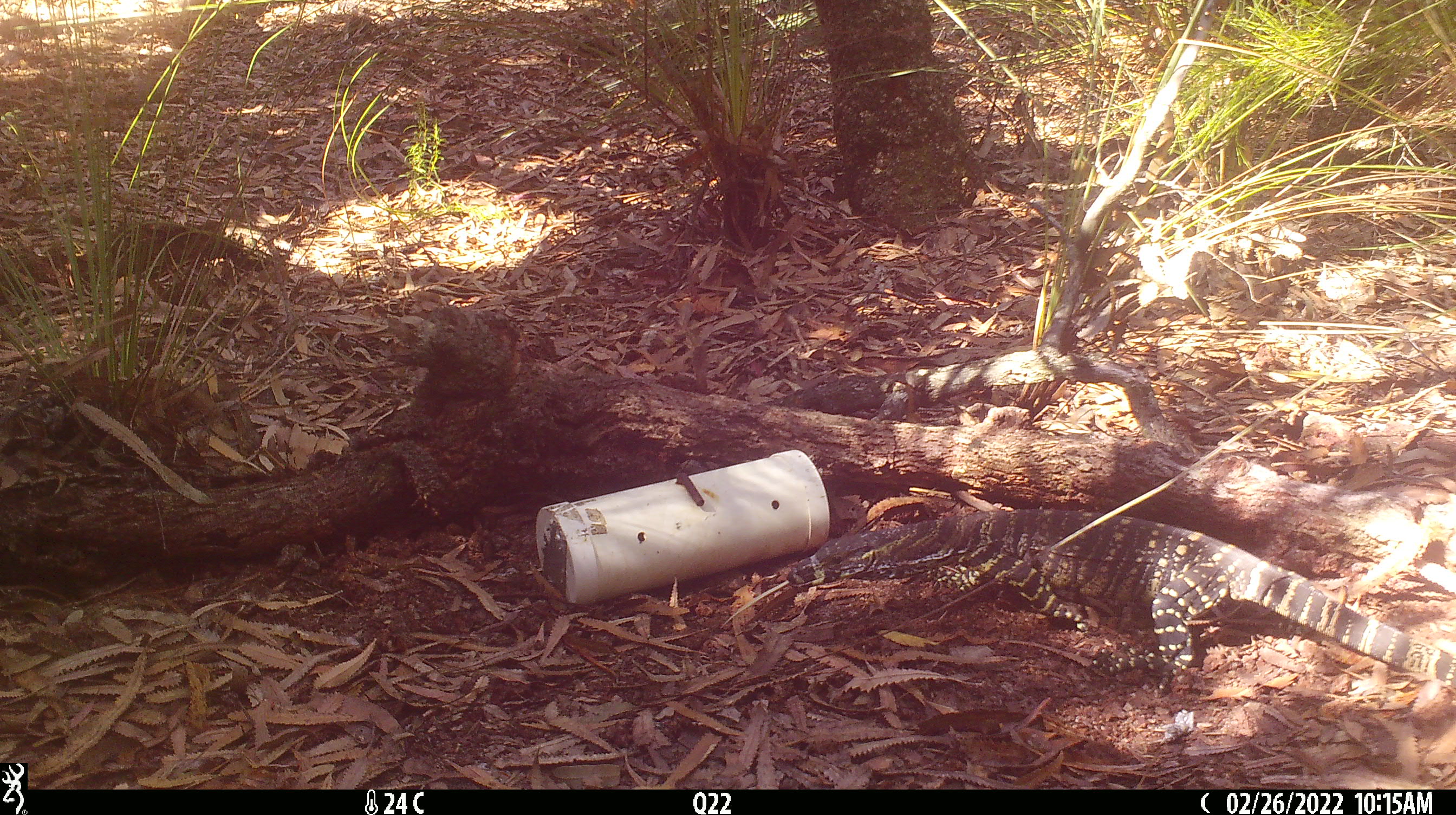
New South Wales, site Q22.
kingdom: Animalia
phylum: Chordata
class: Reptilia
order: Squamata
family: Varanidae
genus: Varanus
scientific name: Varanus varius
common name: lace monitor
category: goanna